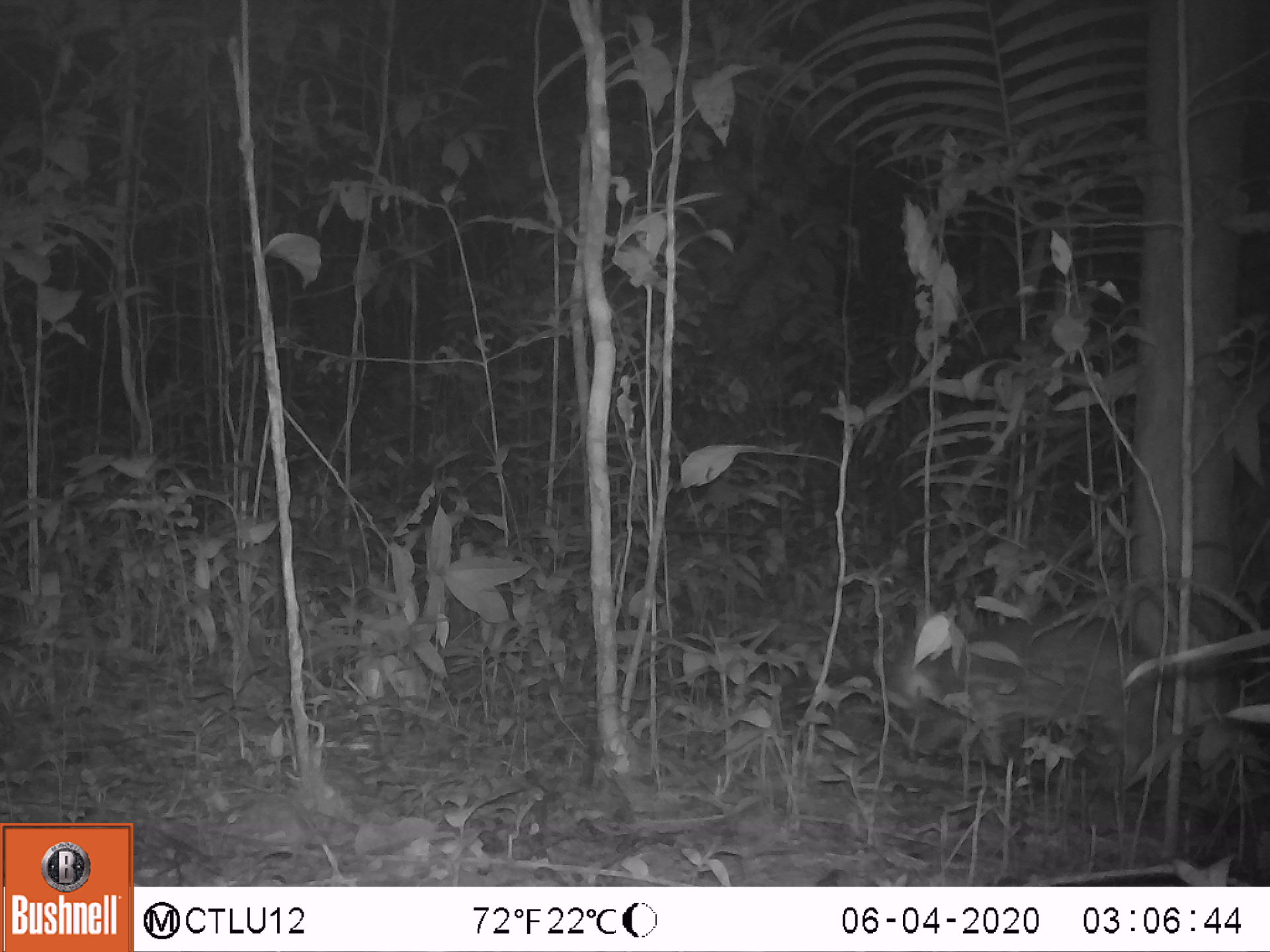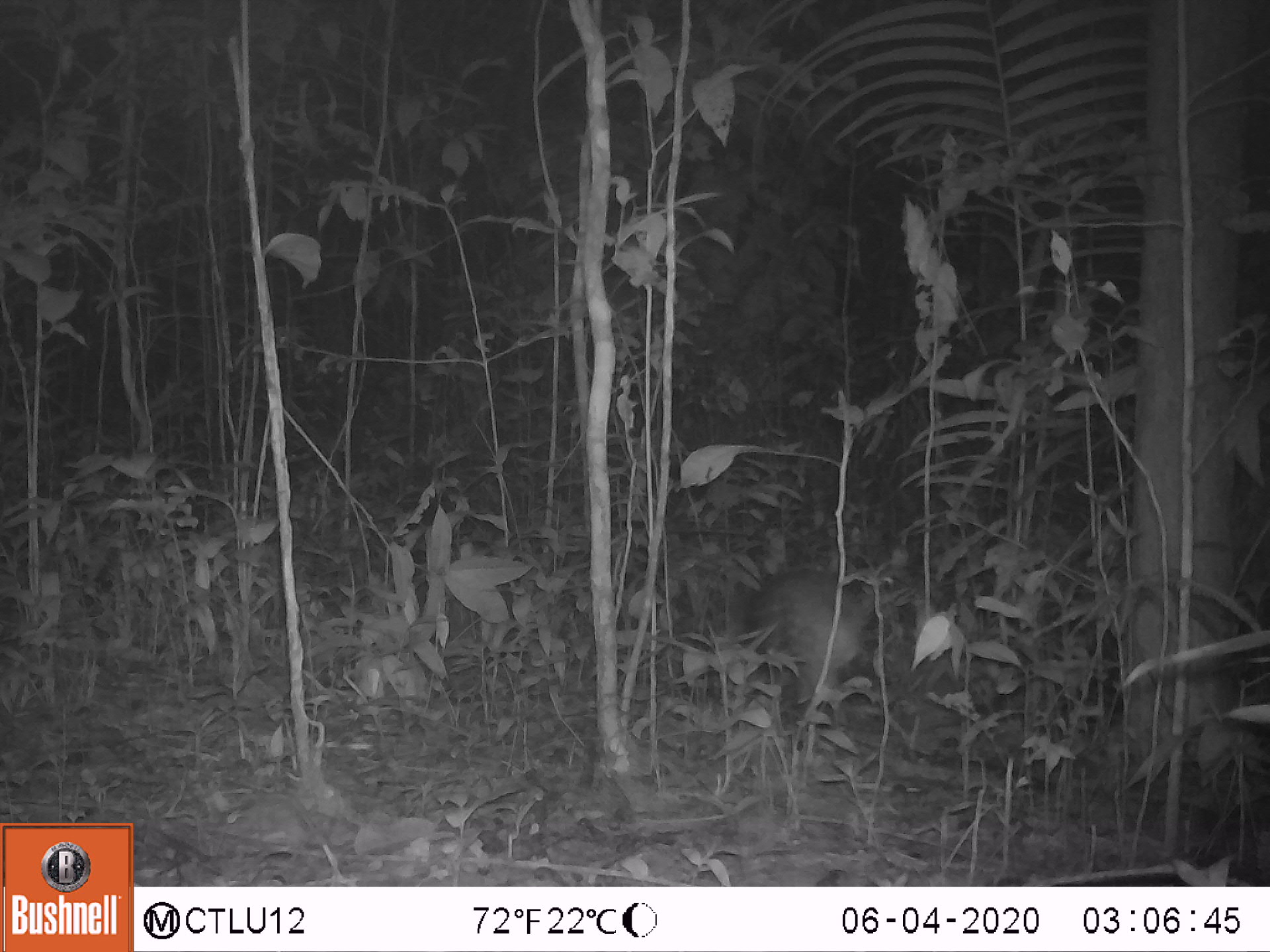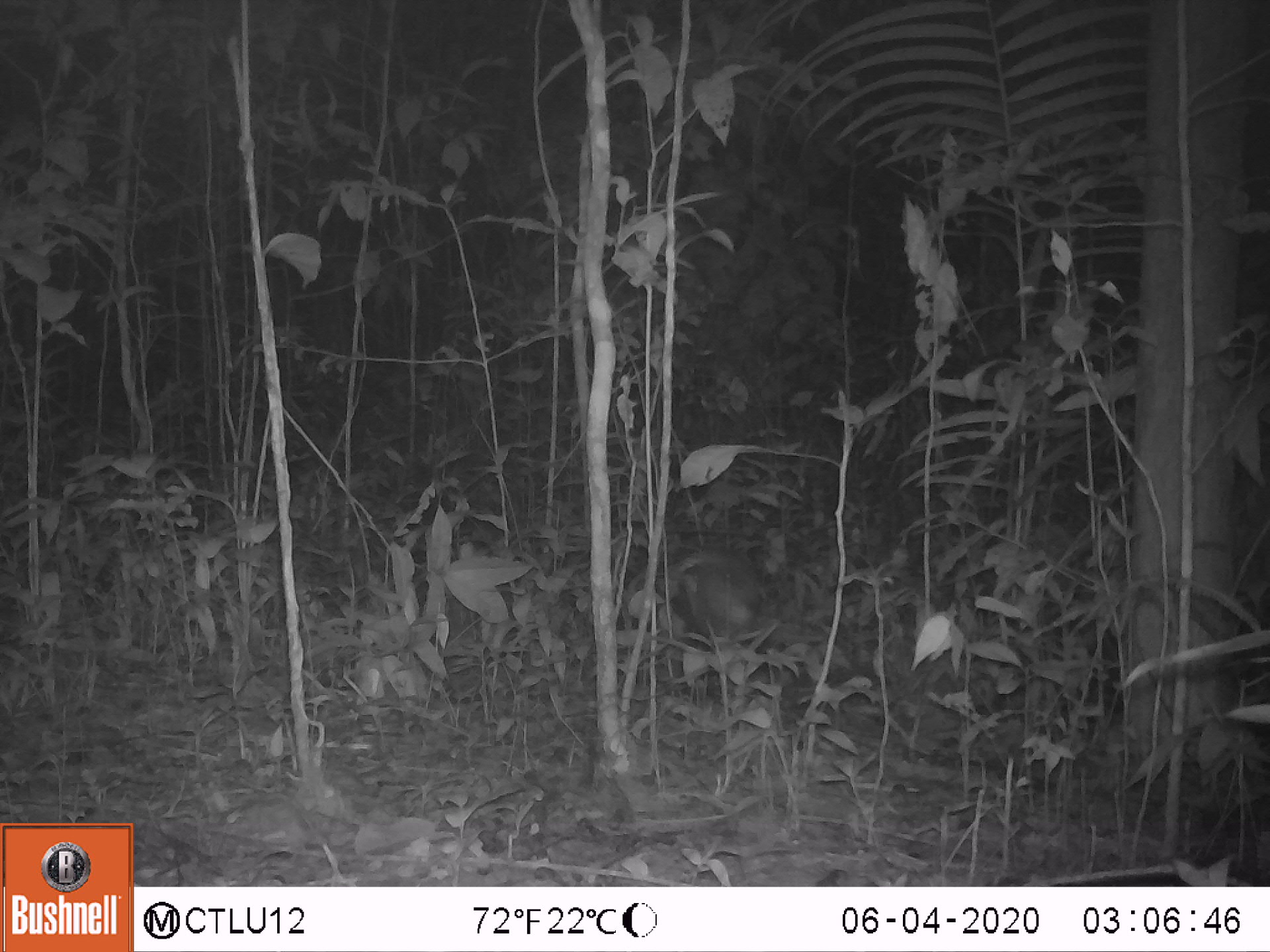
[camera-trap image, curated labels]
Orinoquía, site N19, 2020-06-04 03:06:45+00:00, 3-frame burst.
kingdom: Animalia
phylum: Chordata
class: Mammalia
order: Rodentia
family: Cuniculidae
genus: Cuniculus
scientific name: Cuniculus paca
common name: spotted paca